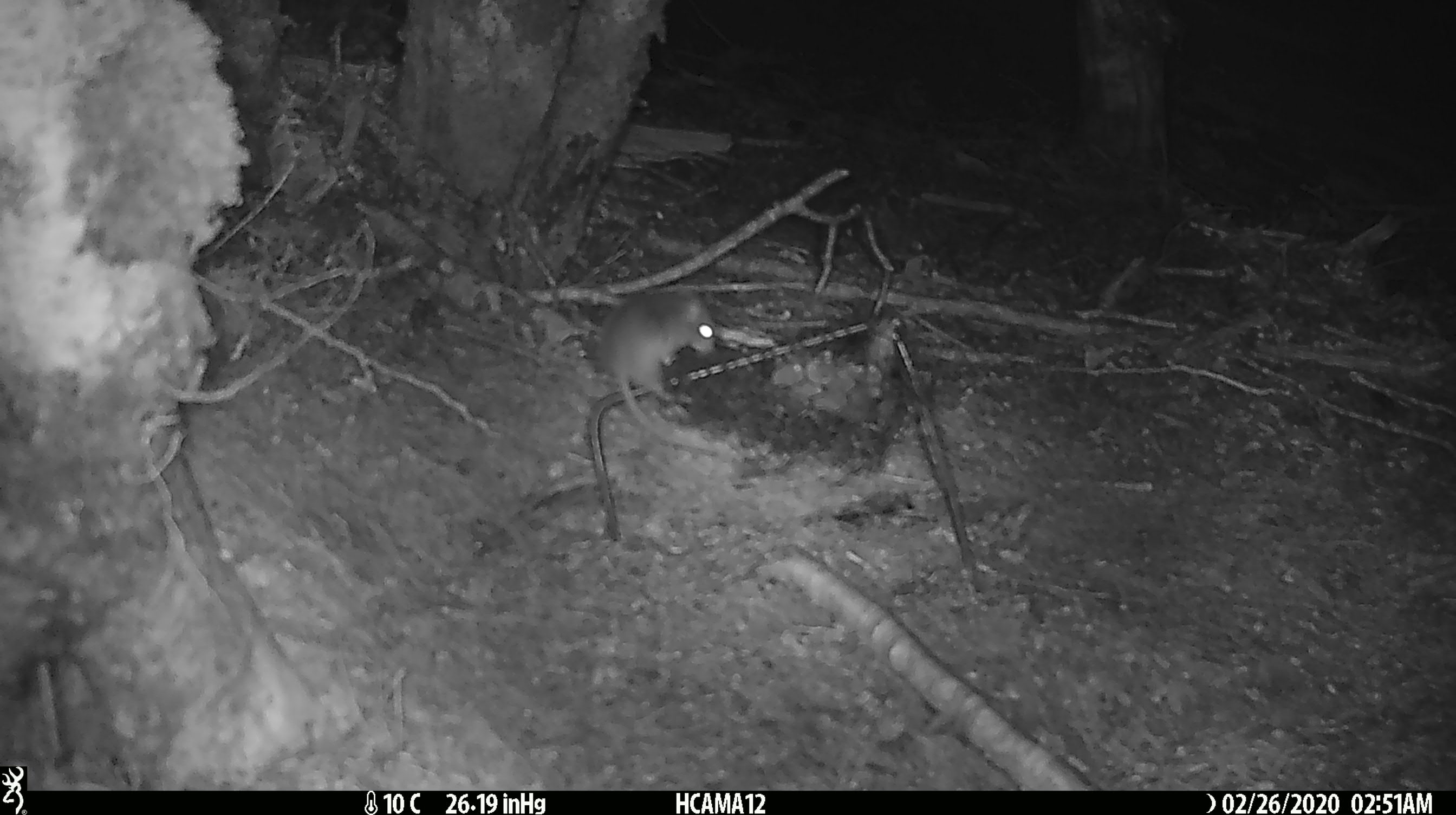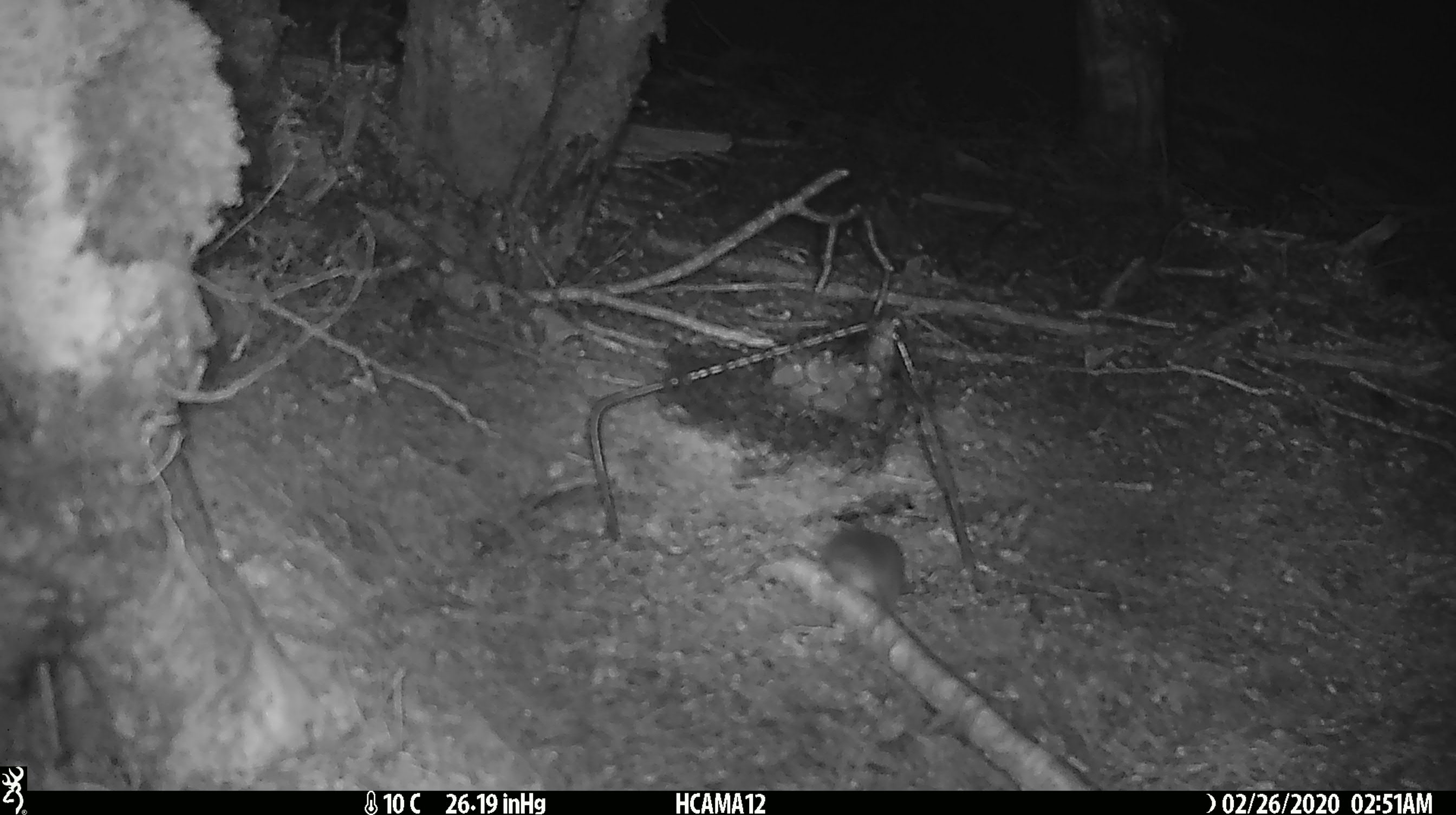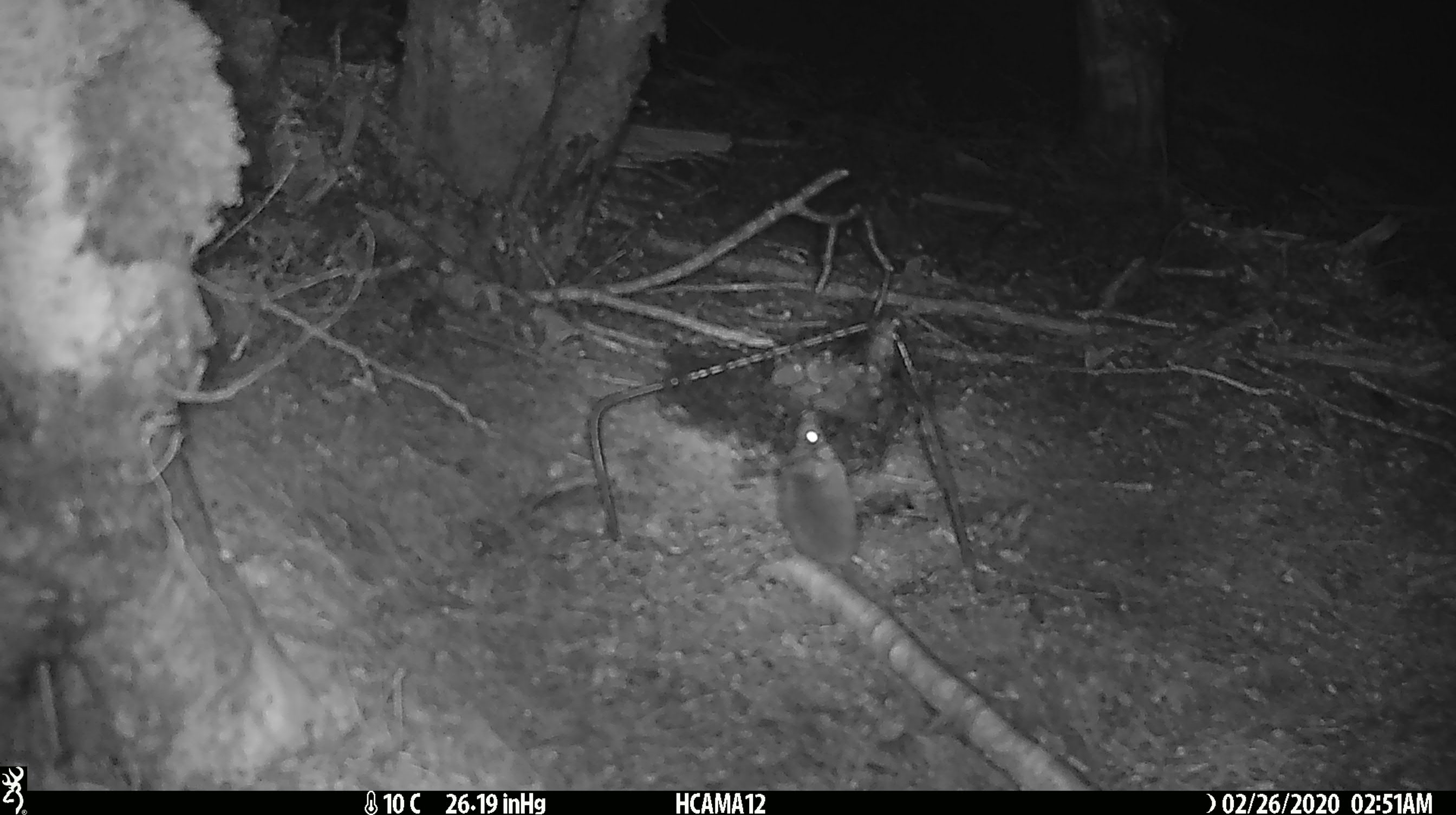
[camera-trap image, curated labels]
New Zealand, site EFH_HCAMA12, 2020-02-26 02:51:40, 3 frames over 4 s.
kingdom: Animalia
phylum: Chordata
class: Mammalia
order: Rodentia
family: Muridae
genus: Mus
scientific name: Mus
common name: mouse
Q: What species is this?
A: Mouse (Mus).